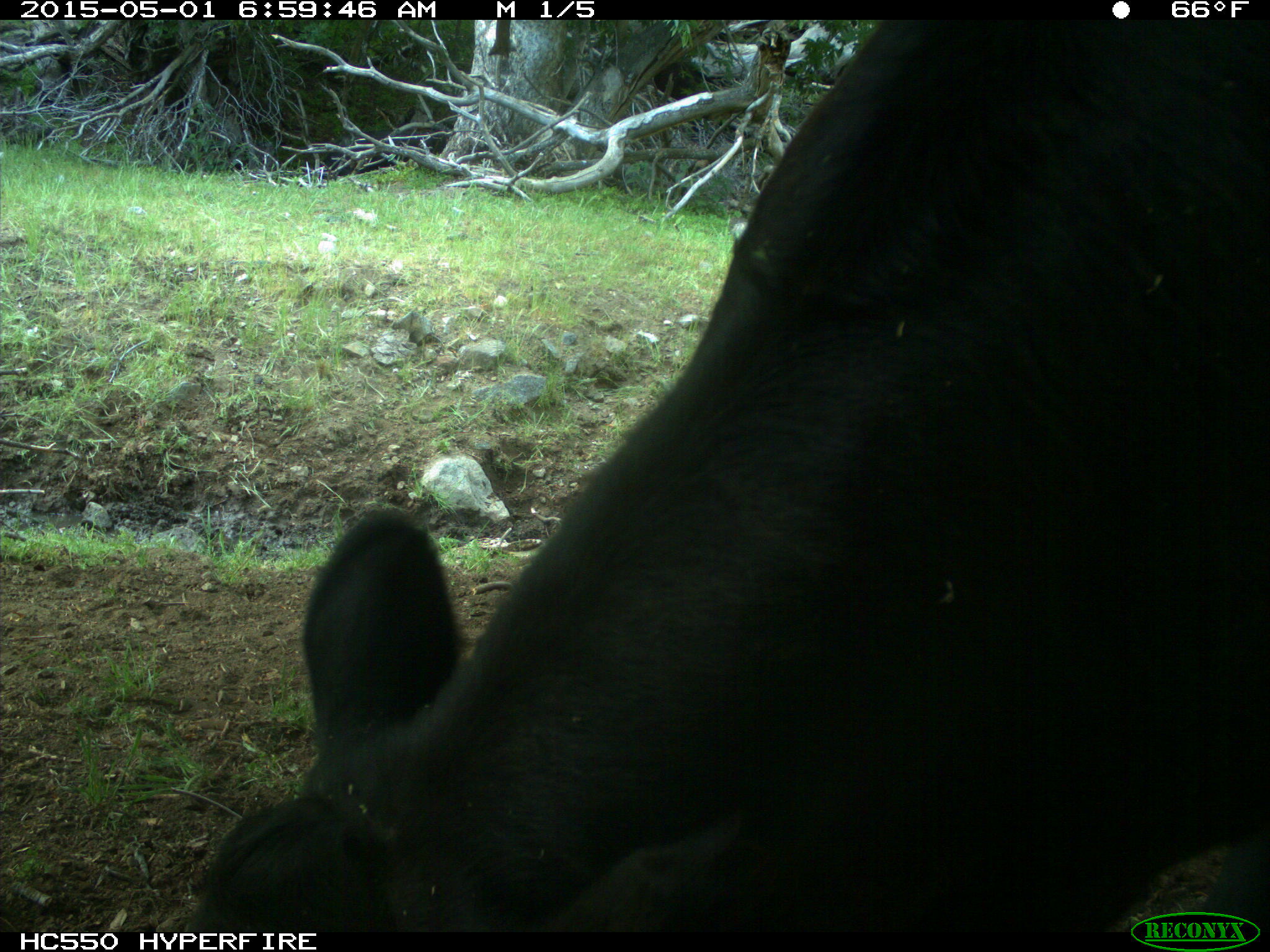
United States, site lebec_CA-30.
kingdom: Animalia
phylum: Chordata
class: Mammalia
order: Artiodactyla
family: Bovidae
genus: Bos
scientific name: Bos taurus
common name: domestic cow